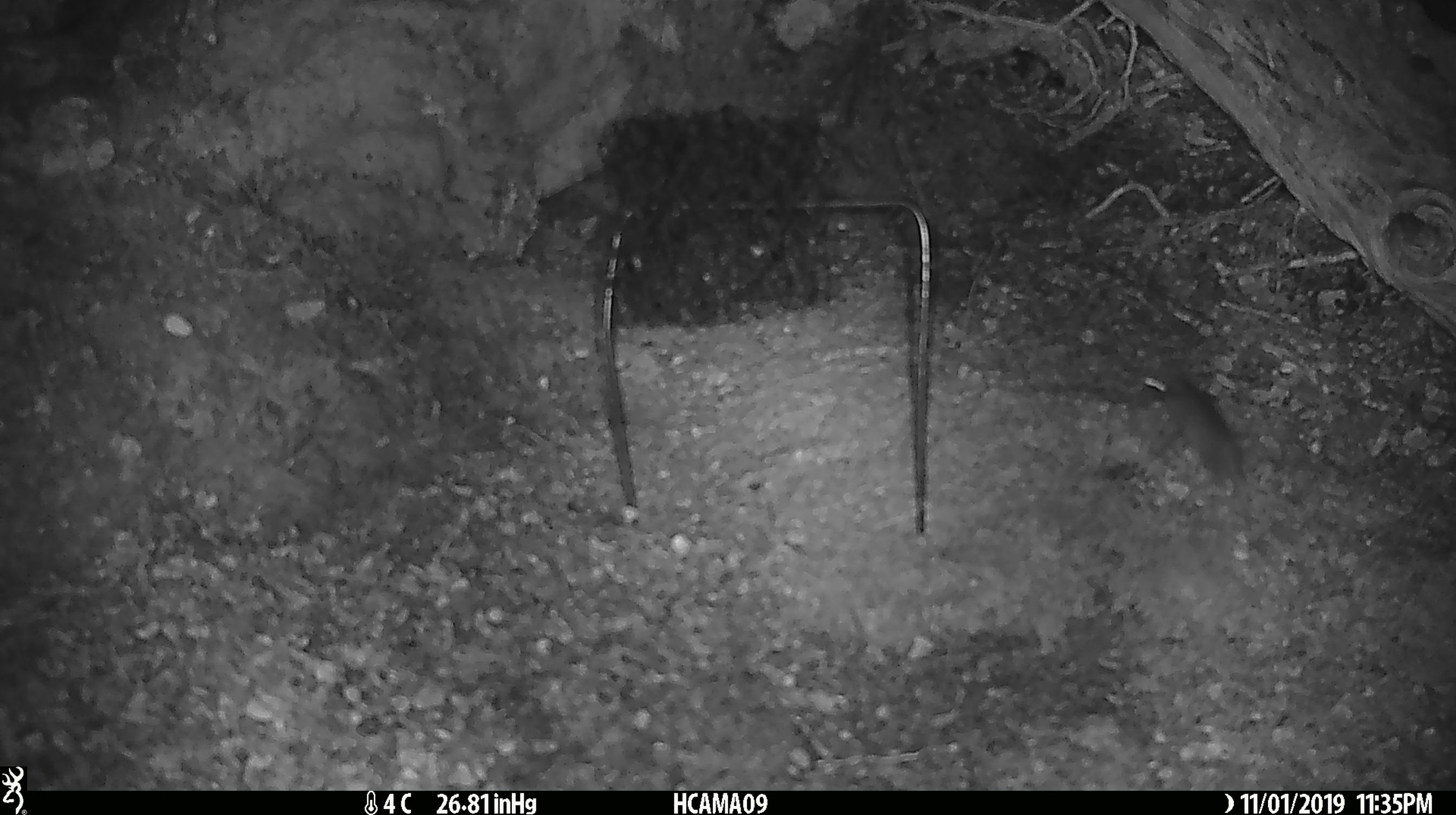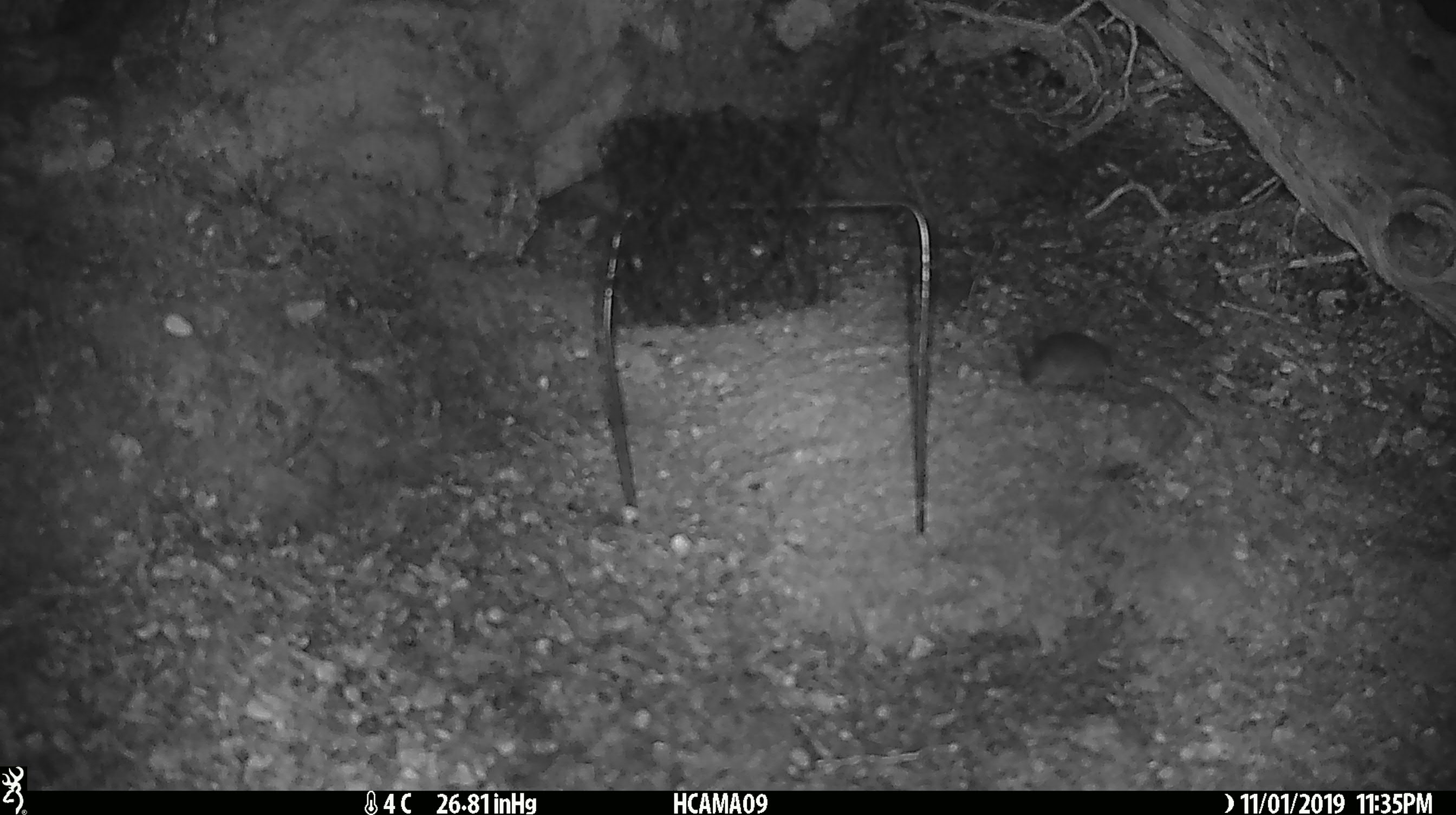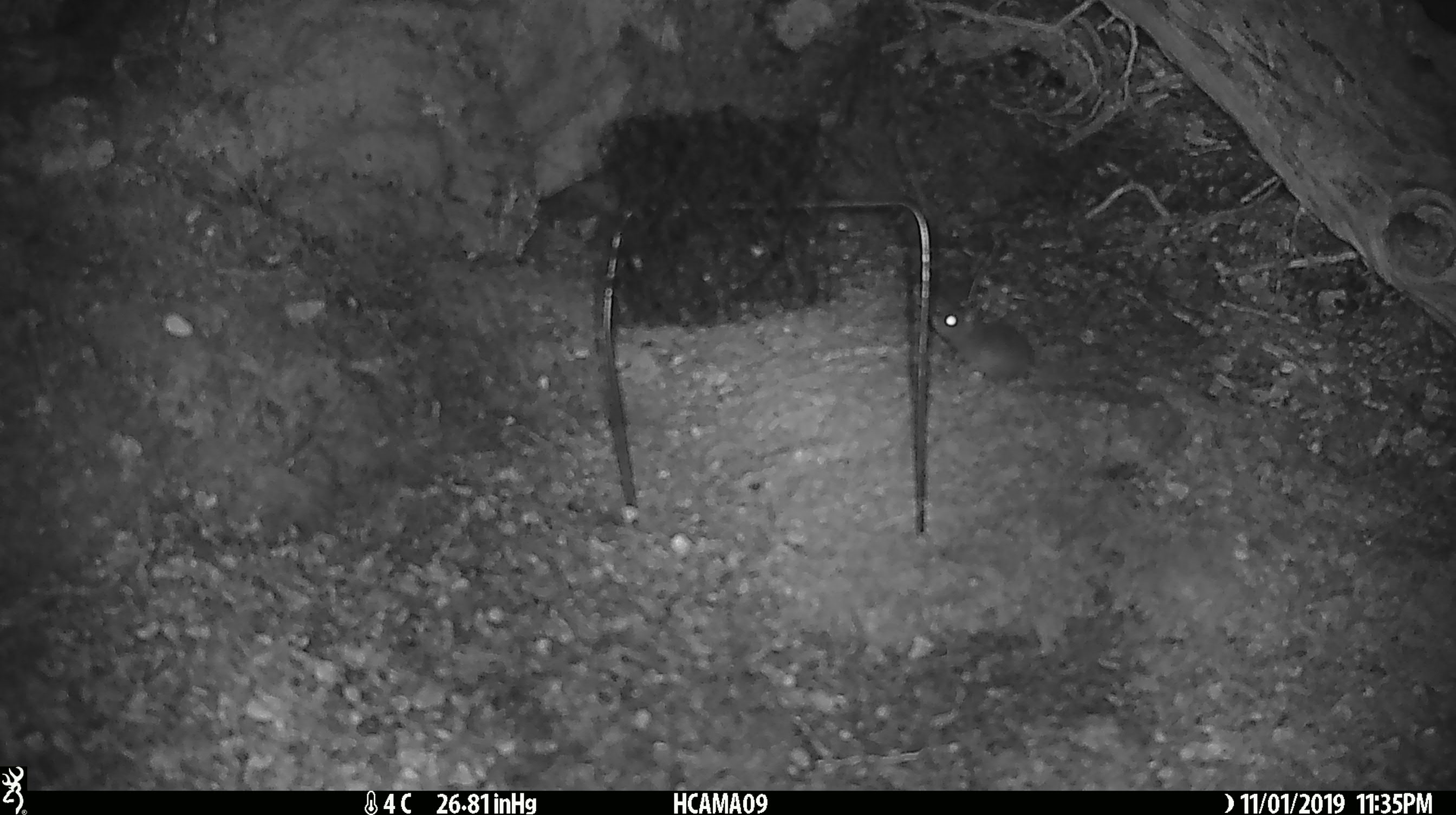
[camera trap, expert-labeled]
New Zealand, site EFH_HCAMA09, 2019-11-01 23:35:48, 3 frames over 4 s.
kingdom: Animalia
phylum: Chordata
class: Mammalia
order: Rodentia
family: Muridae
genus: Mus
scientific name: Mus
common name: mouse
Mouse (Mus).